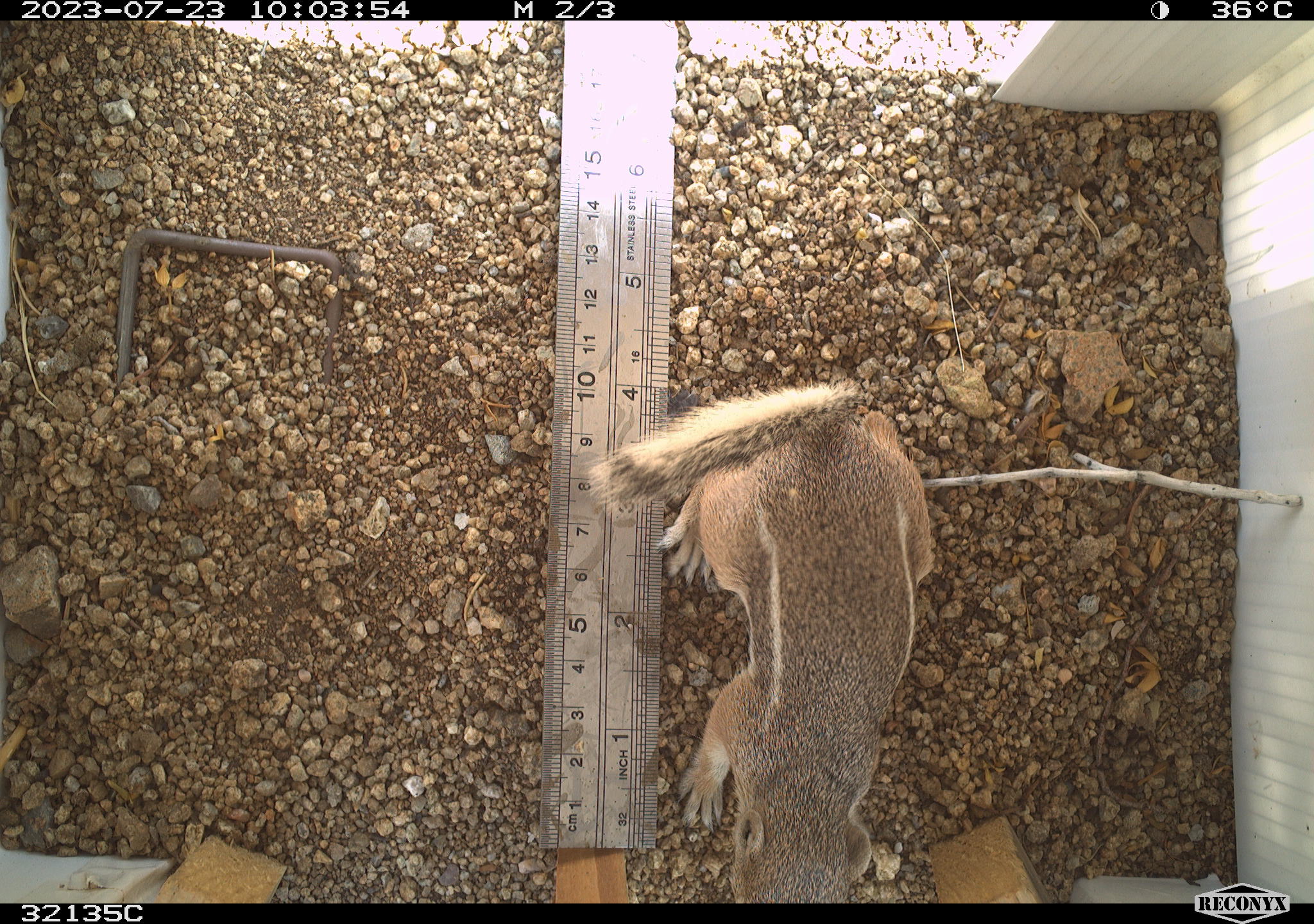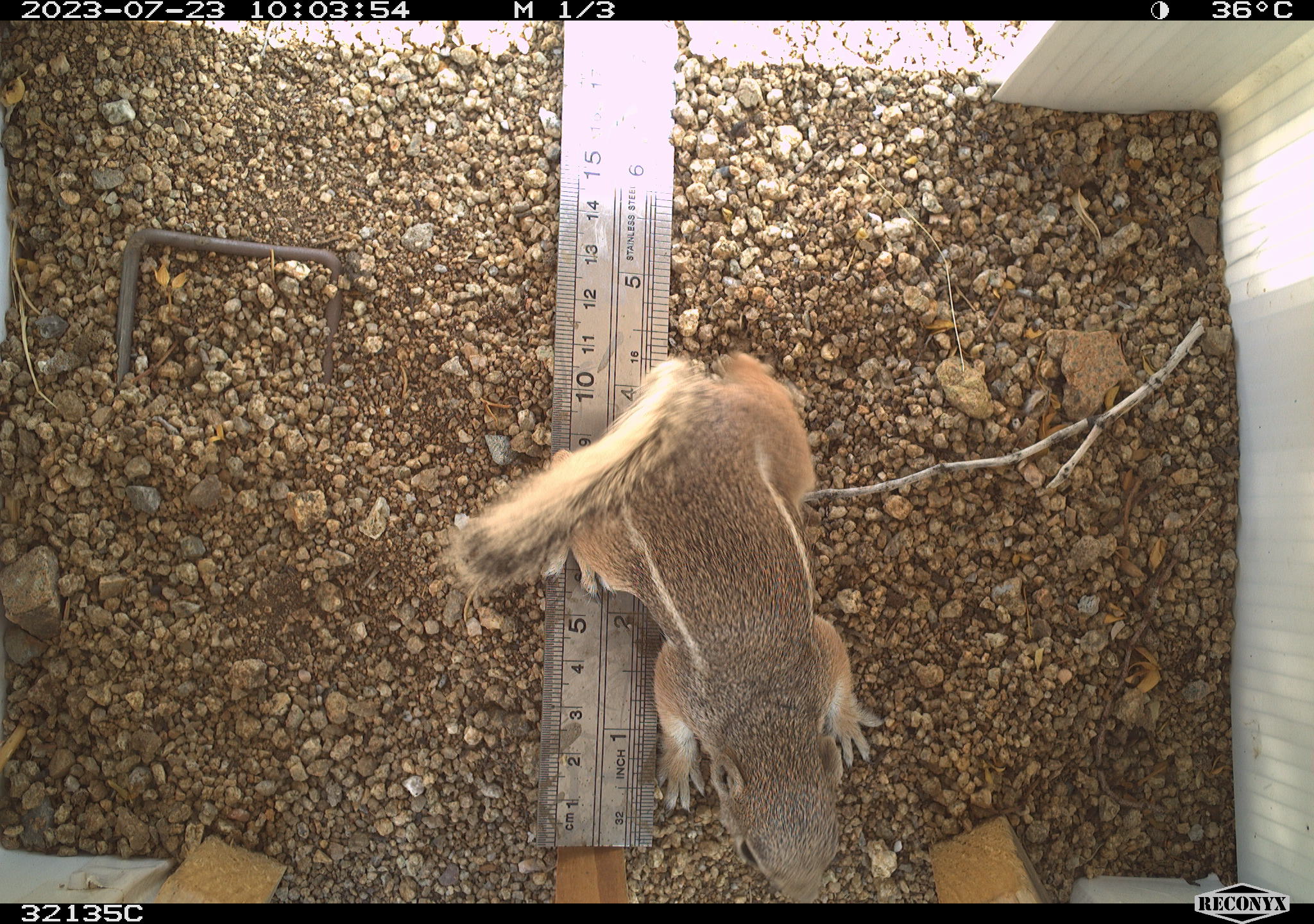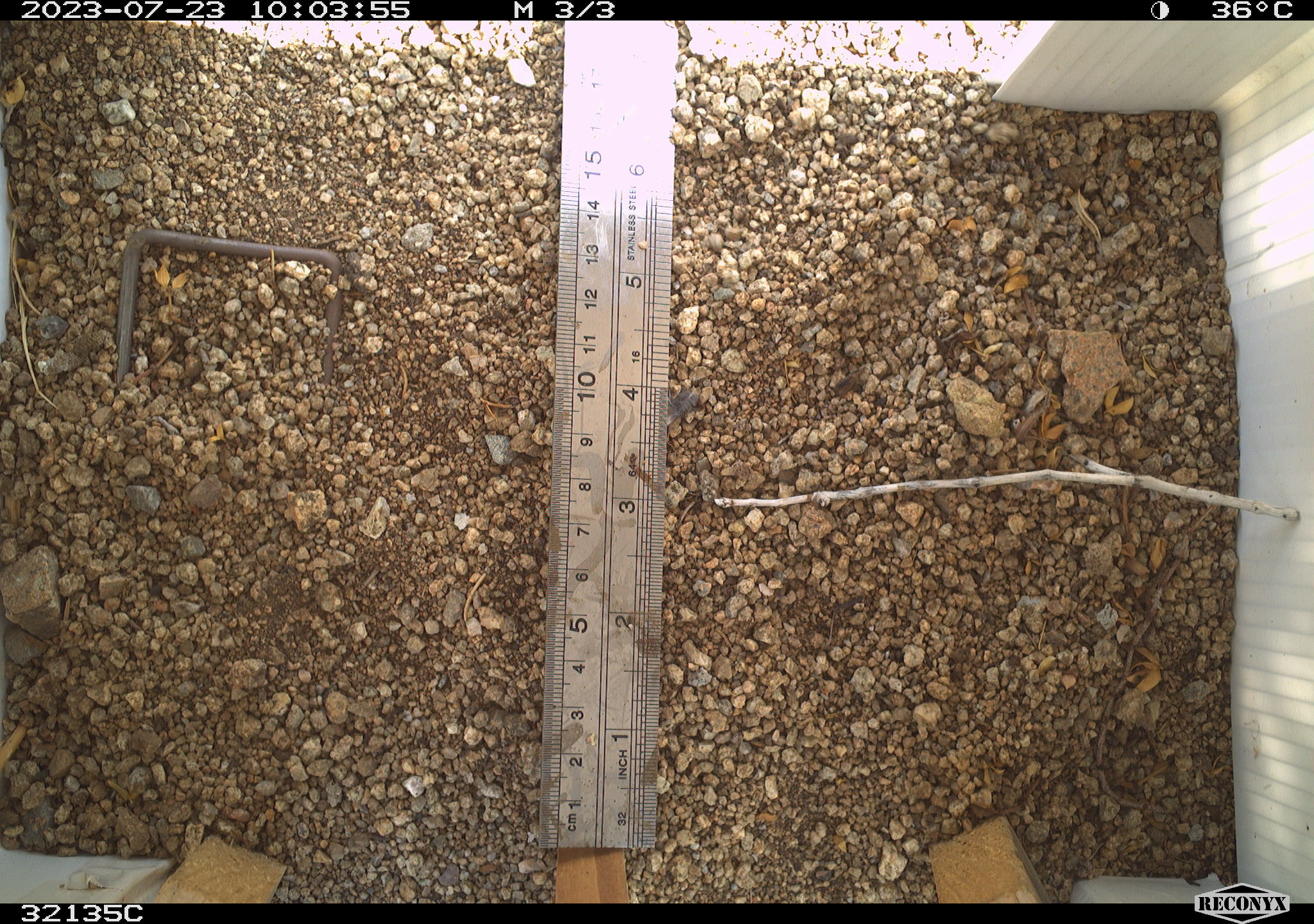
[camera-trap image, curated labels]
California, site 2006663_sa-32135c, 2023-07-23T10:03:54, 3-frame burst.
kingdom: Animalia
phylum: Chordata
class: Mammalia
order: Rodentia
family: Sciuridae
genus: Ammospermophilus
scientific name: Ammospermophilus leucurus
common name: white-tailed antelope squirrel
White-tailed antelope squirrel (Ammospermophilus leucurus).